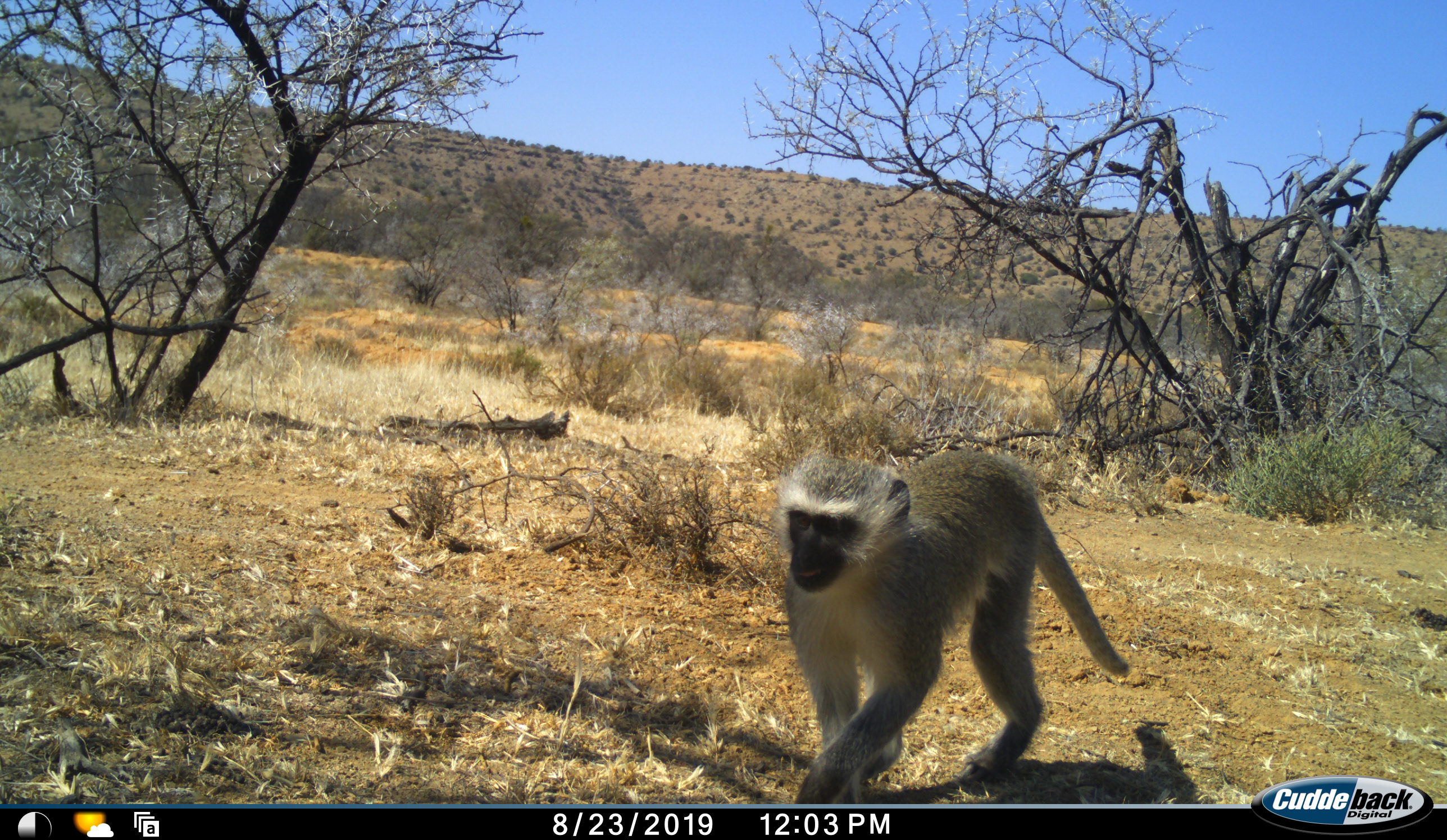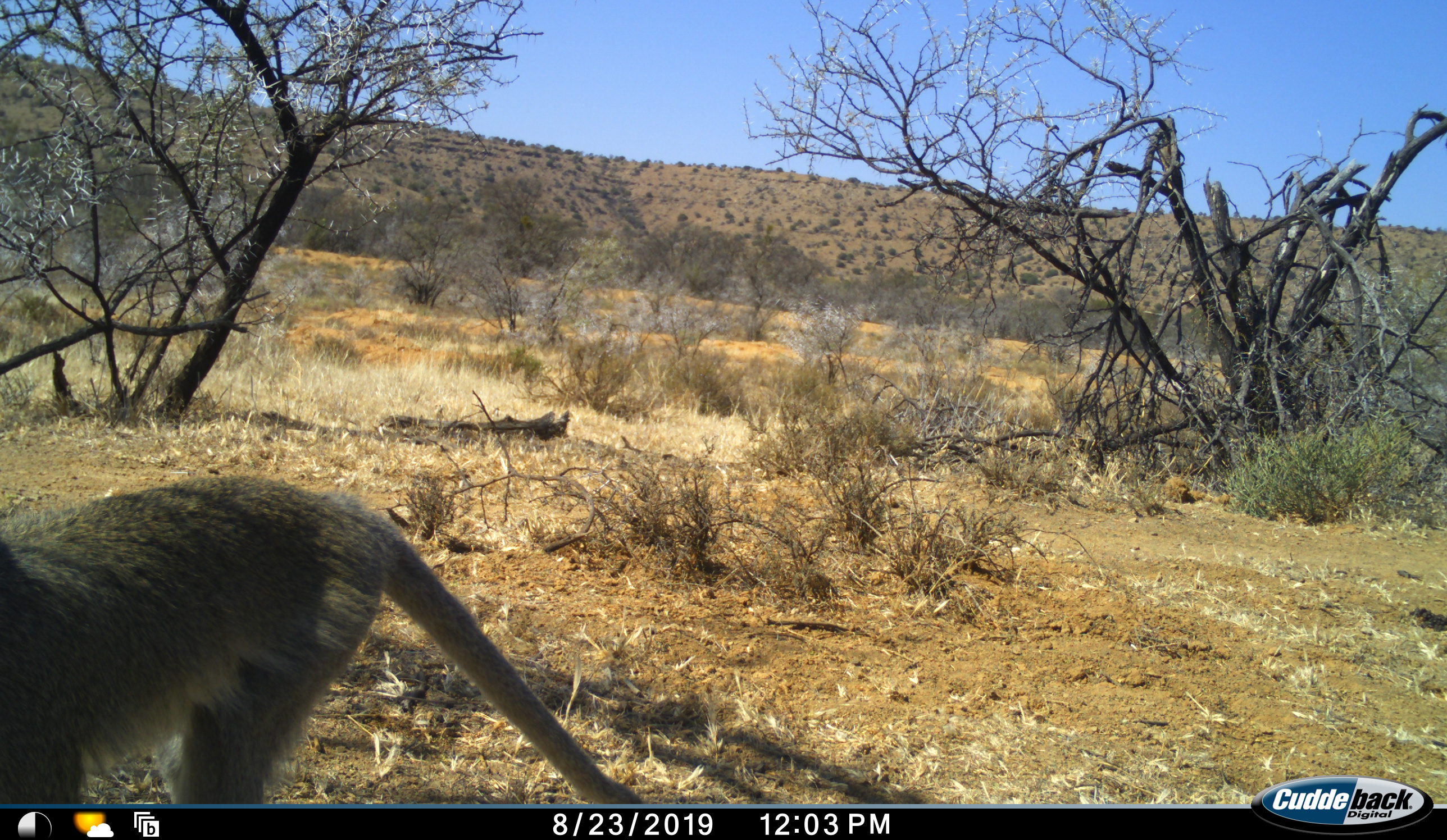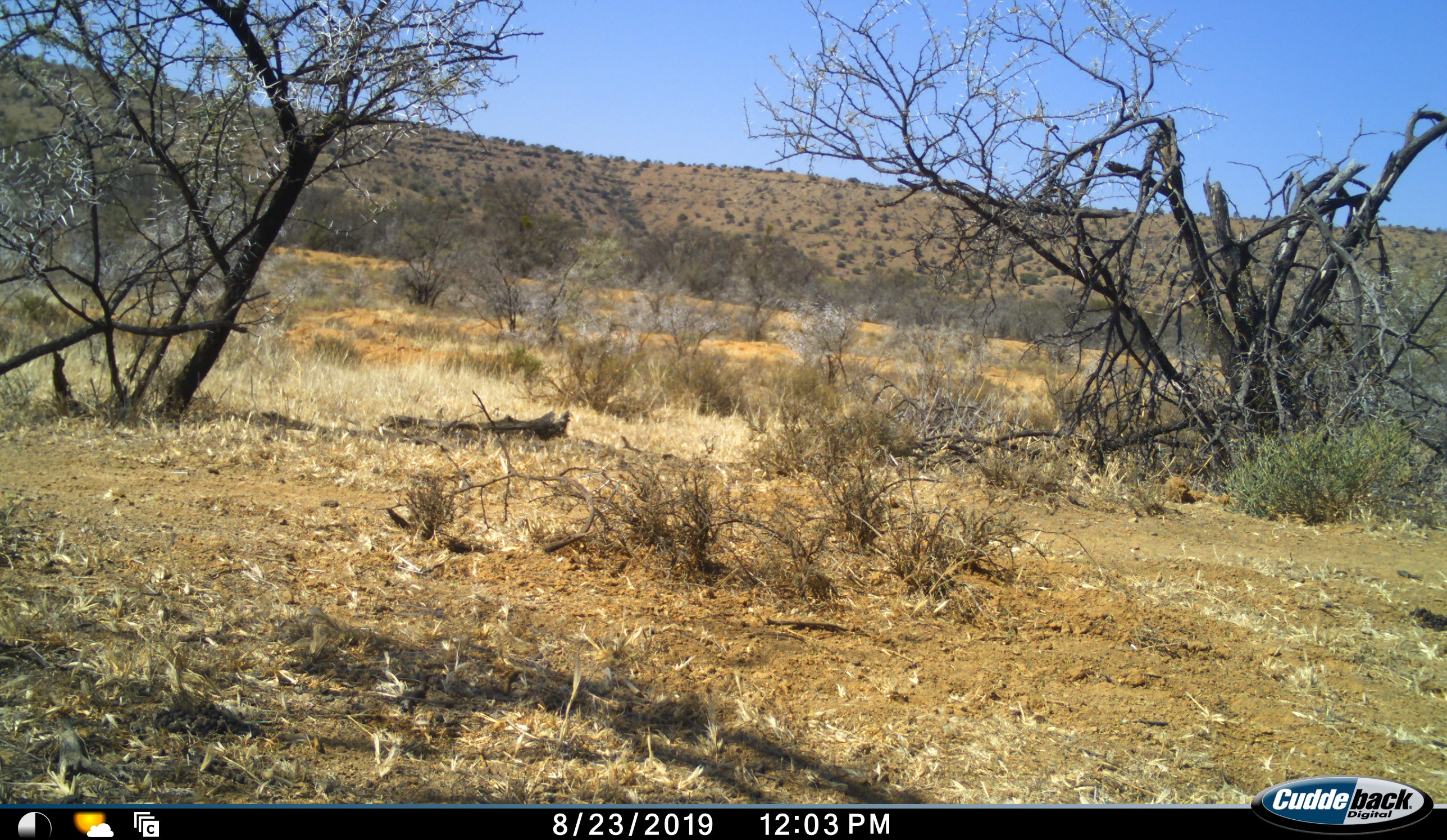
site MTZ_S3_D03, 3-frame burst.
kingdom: Animalia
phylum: Chordata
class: Mammalia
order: Primates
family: Cercopithecidae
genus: Chlorocebus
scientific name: Chlorocebus pygerythrus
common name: vervet monkey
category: monkeyvervet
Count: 1.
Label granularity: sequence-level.